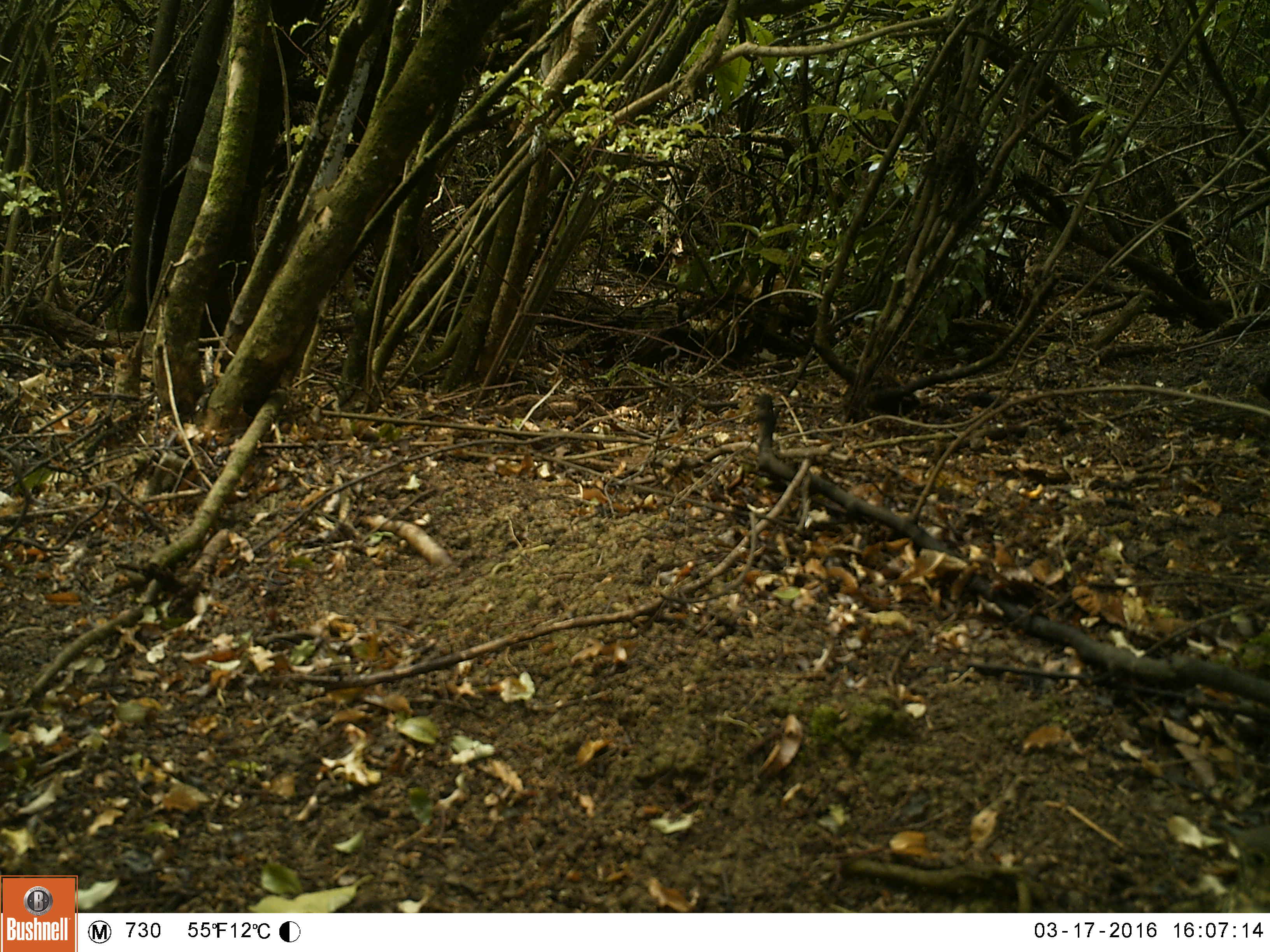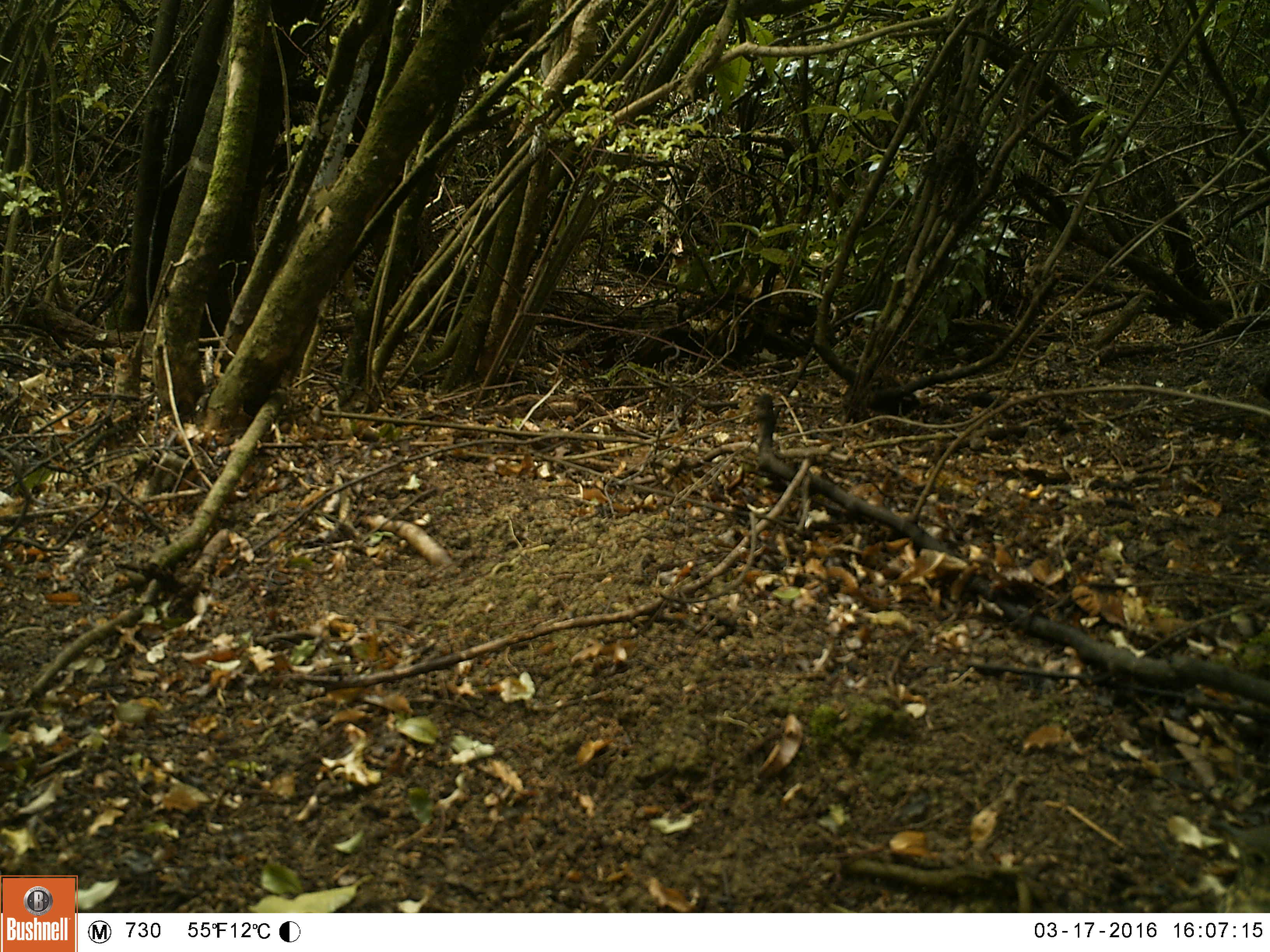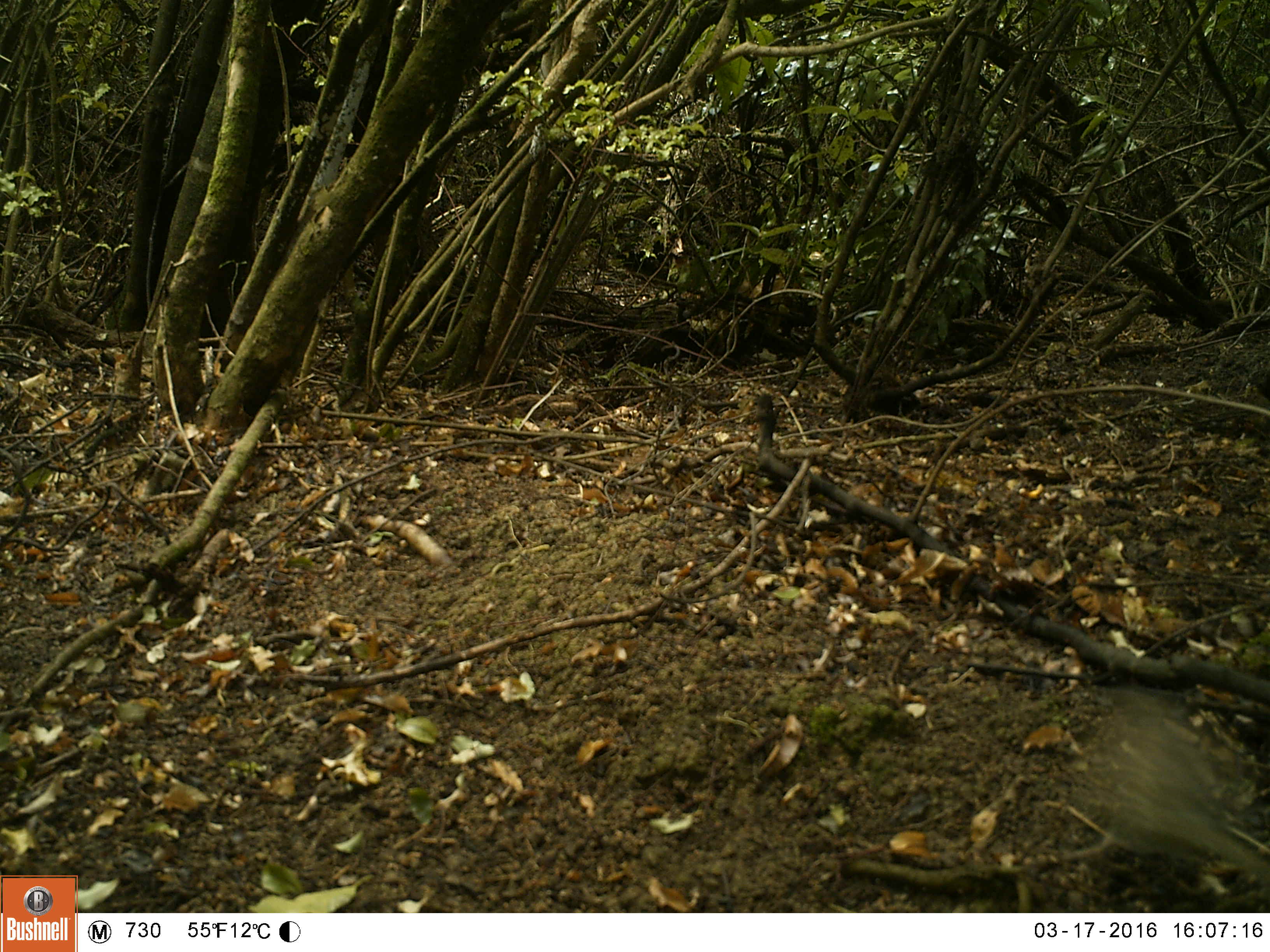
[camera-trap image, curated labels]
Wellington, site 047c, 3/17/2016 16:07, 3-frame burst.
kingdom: Animalia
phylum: Chordata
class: Aves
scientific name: Aves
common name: bird